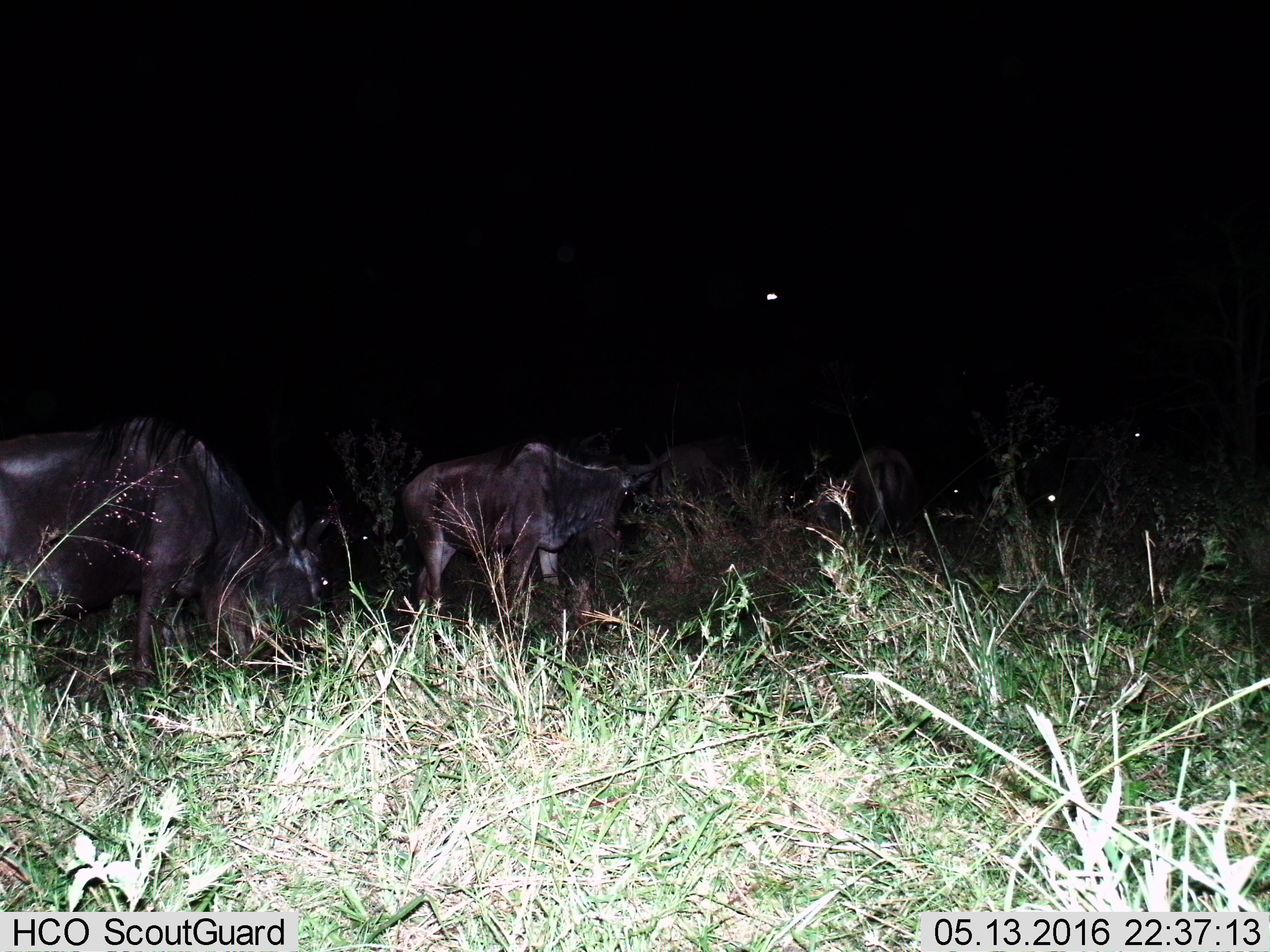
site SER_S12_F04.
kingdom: Animalia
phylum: Chordata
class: Mammalia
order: Artiodactyla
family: Bovidae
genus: Connochaetes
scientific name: Connochaetes taurinus taurinus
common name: blue wildebeest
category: wildebeestblue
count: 7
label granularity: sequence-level